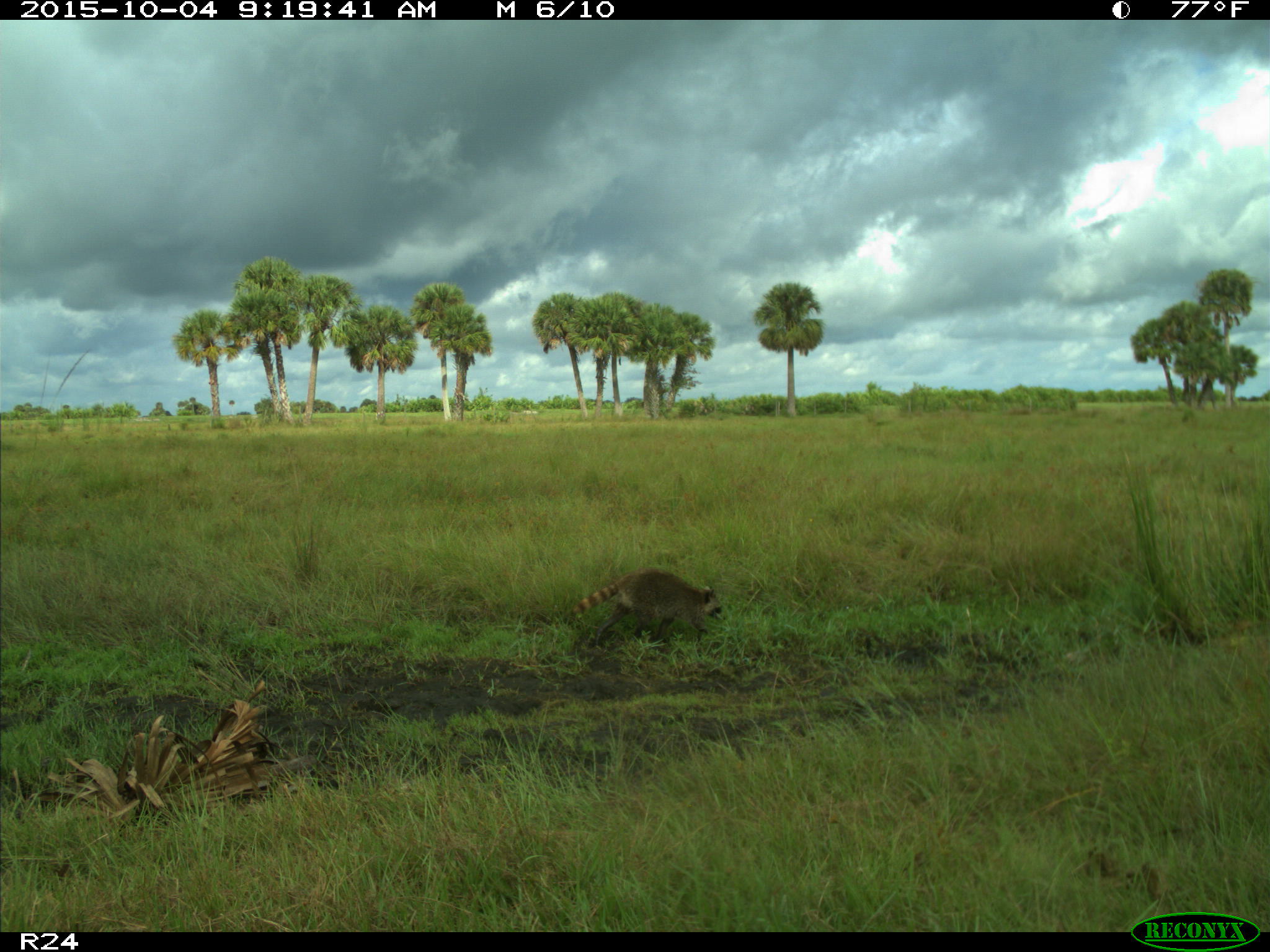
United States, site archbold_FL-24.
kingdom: Animalia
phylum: Chordata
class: Mammalia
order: Carnivora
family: Procyonidae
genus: Procyon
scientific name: Procyon lotor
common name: common raccoon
Procyon lotor (common raccoon).